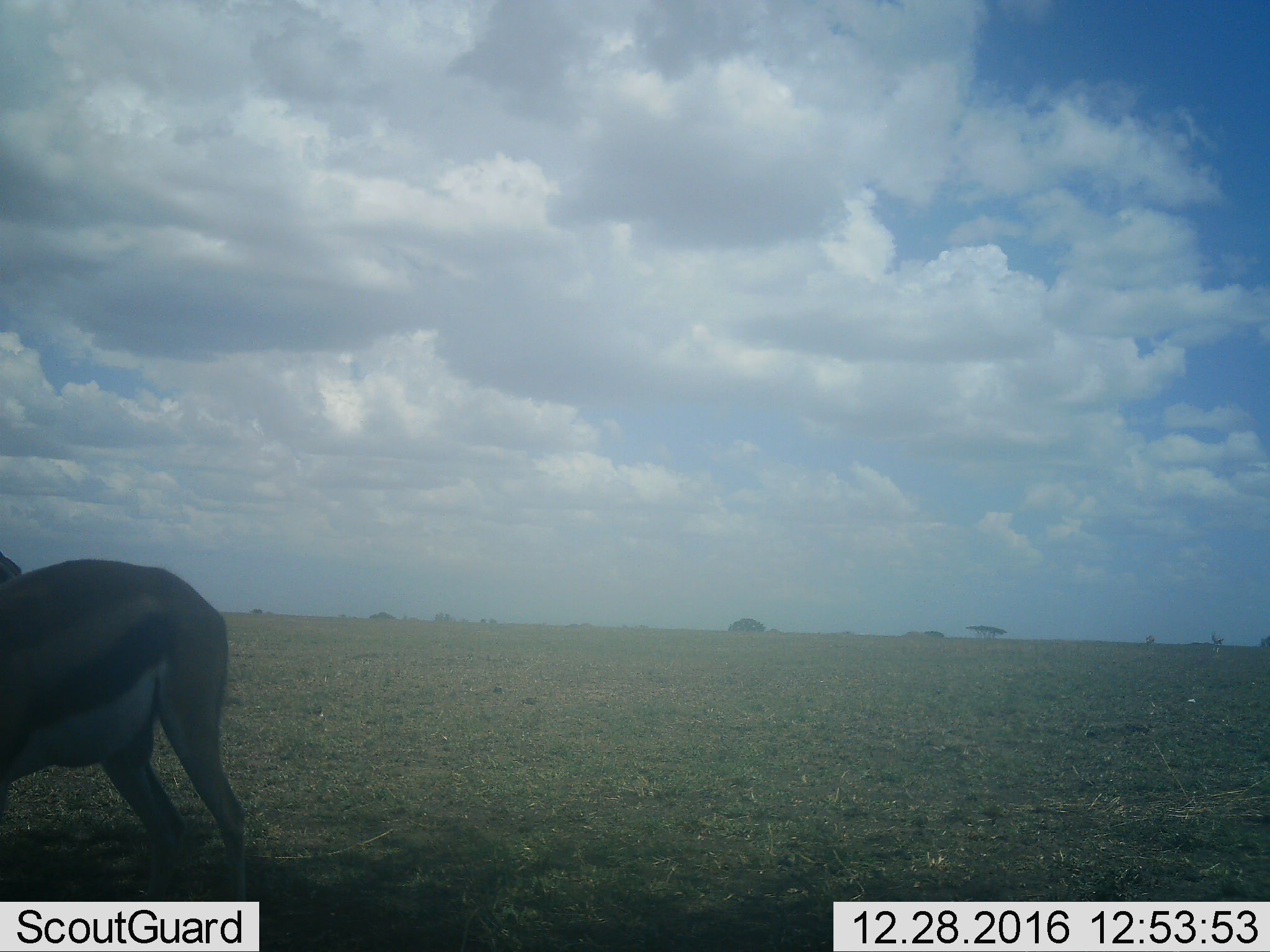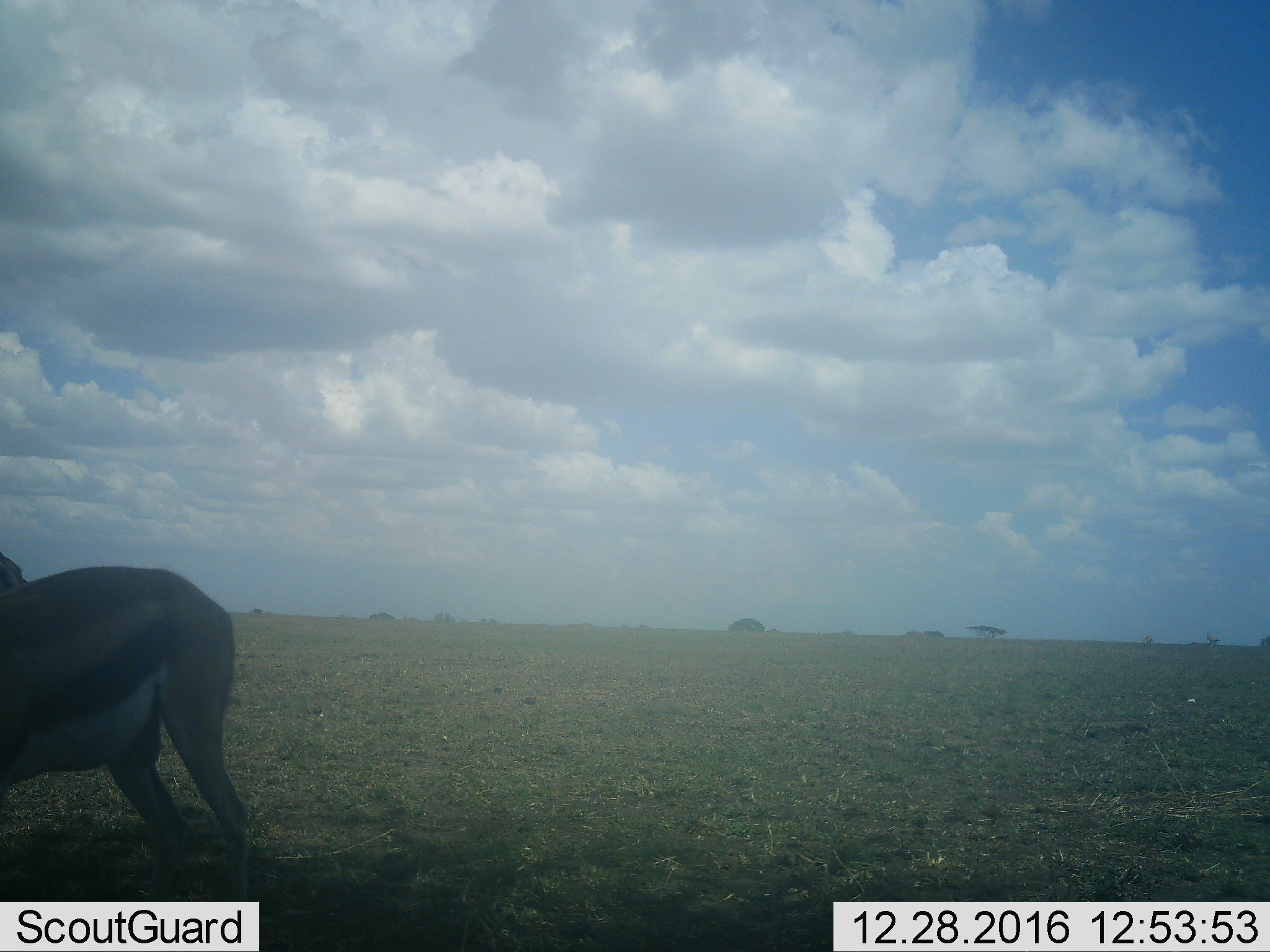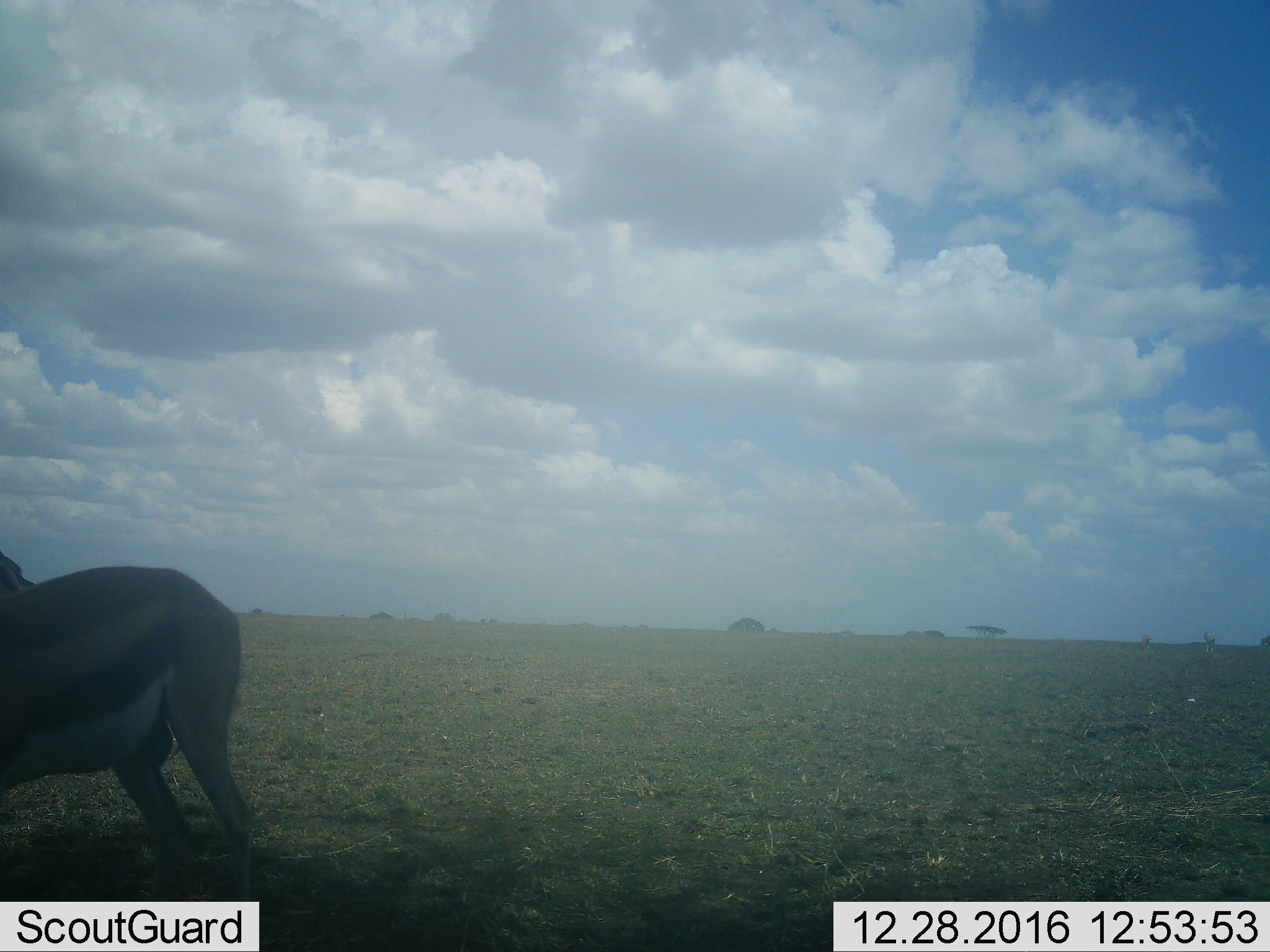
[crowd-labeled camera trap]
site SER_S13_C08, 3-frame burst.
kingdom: Animalia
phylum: Chordata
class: Mammalia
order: Artiodactyla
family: Bovidae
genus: Eudorcas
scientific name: Eudorcas thomsonii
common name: thomson's gazelle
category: gazellethomsons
Gazellethomsons (thomson's gazelle) (Eudorcas thomsonii), count 2. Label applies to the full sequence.